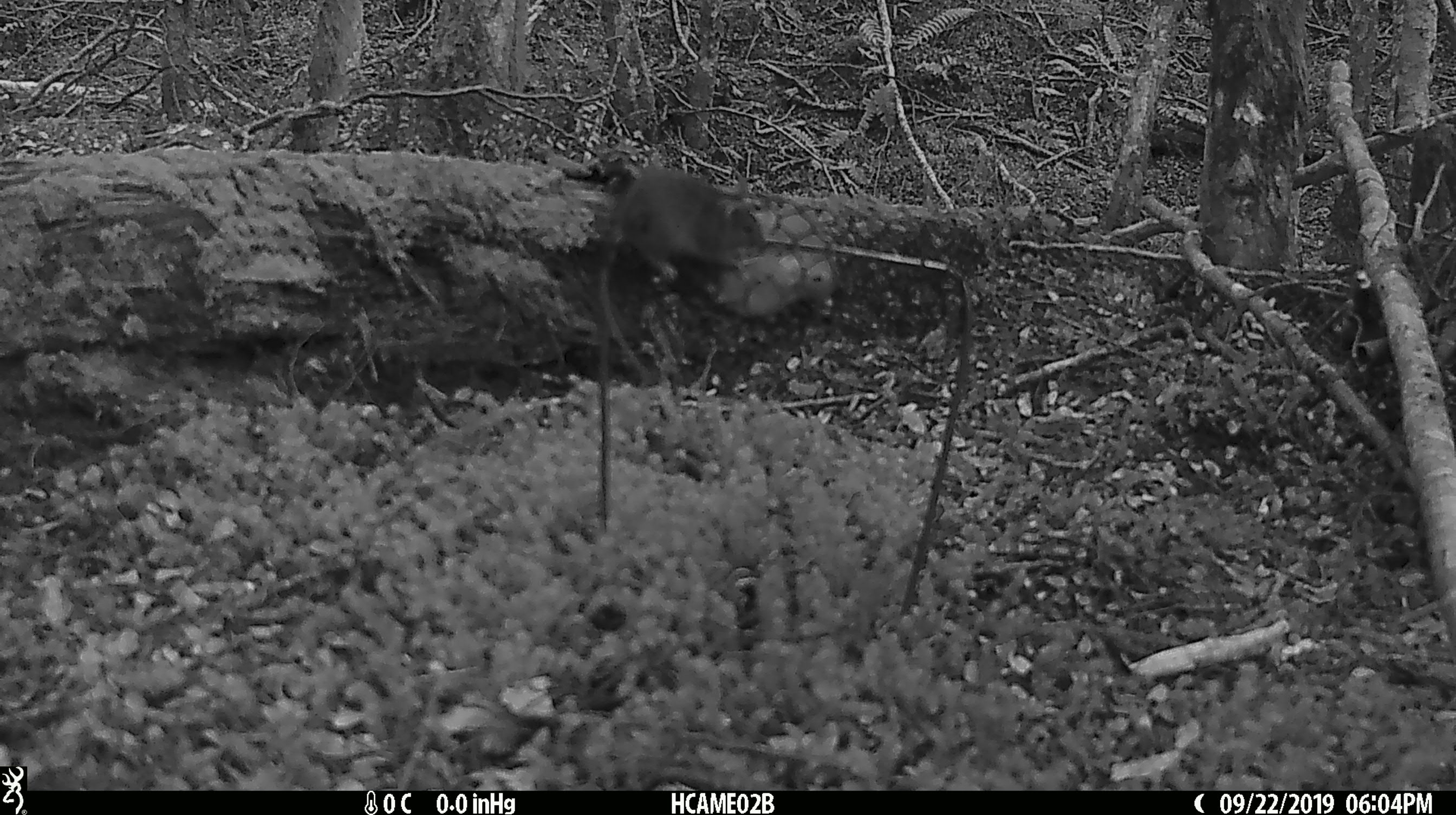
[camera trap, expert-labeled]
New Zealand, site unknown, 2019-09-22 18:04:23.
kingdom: Animalia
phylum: Chordata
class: Mammalia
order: Rodentia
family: Muridae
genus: Mus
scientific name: Mus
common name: mouse